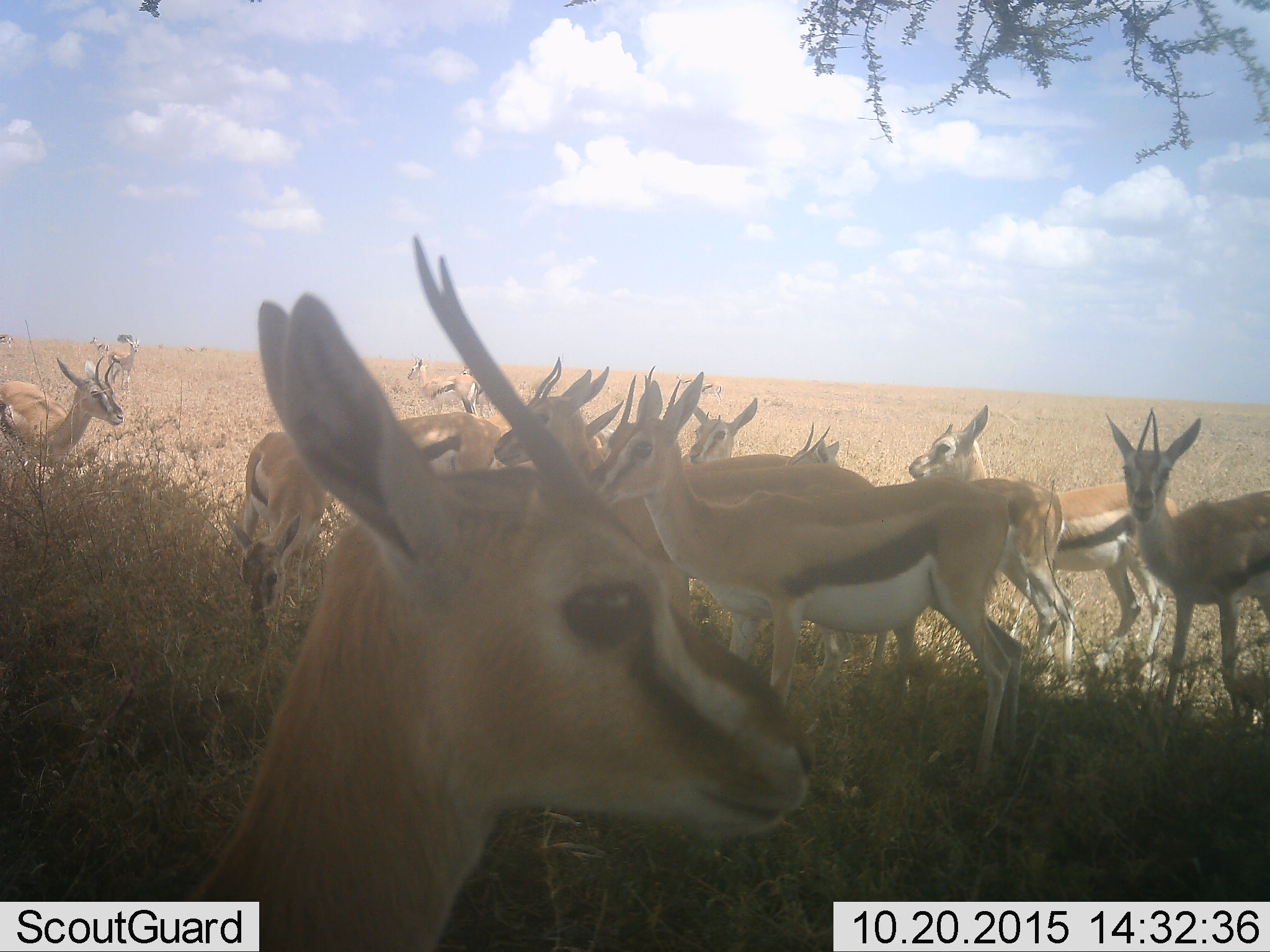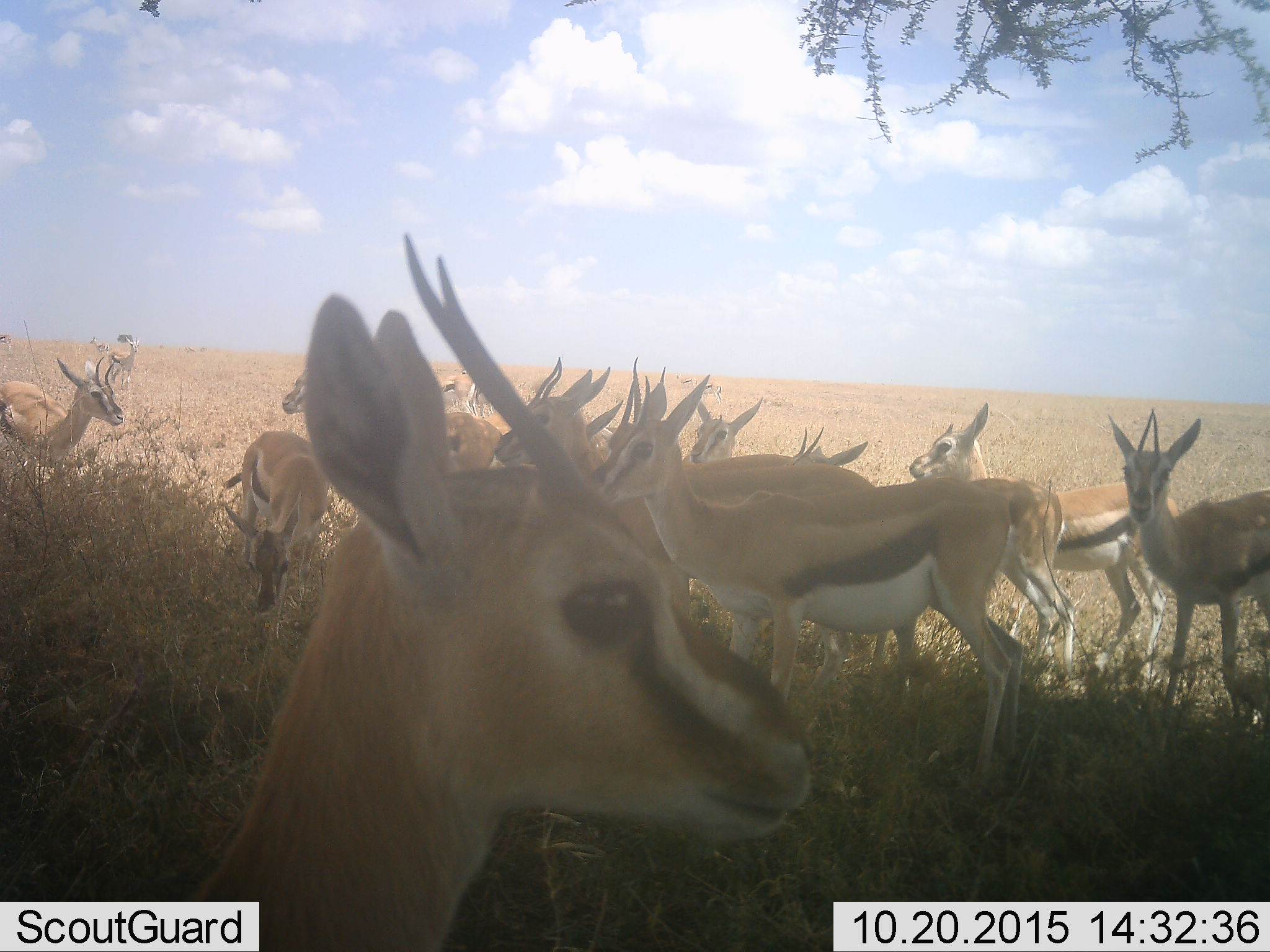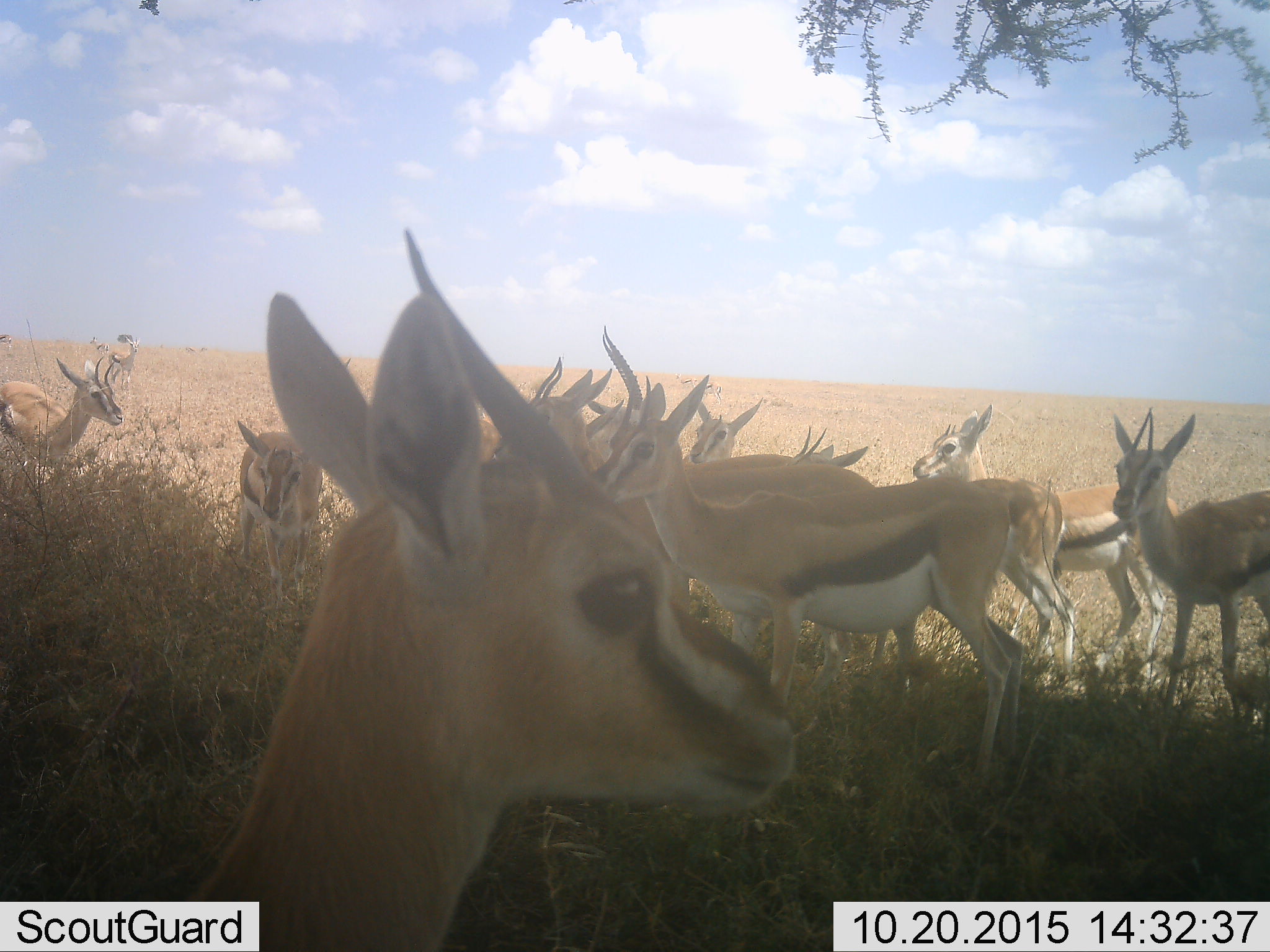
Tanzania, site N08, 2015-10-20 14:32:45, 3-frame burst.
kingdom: Animalia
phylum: Chordata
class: Mammalia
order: Artiodactyla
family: Bovidae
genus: Eudorcas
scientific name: Eudorcas thomsonii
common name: thomson's gazelle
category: gazellethomsons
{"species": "gazellethomsons (thomson's gazelle) (Eudorcas thomsonii)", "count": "11-50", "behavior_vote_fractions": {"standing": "100%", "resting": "22%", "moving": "0%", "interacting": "33%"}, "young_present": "11%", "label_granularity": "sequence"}